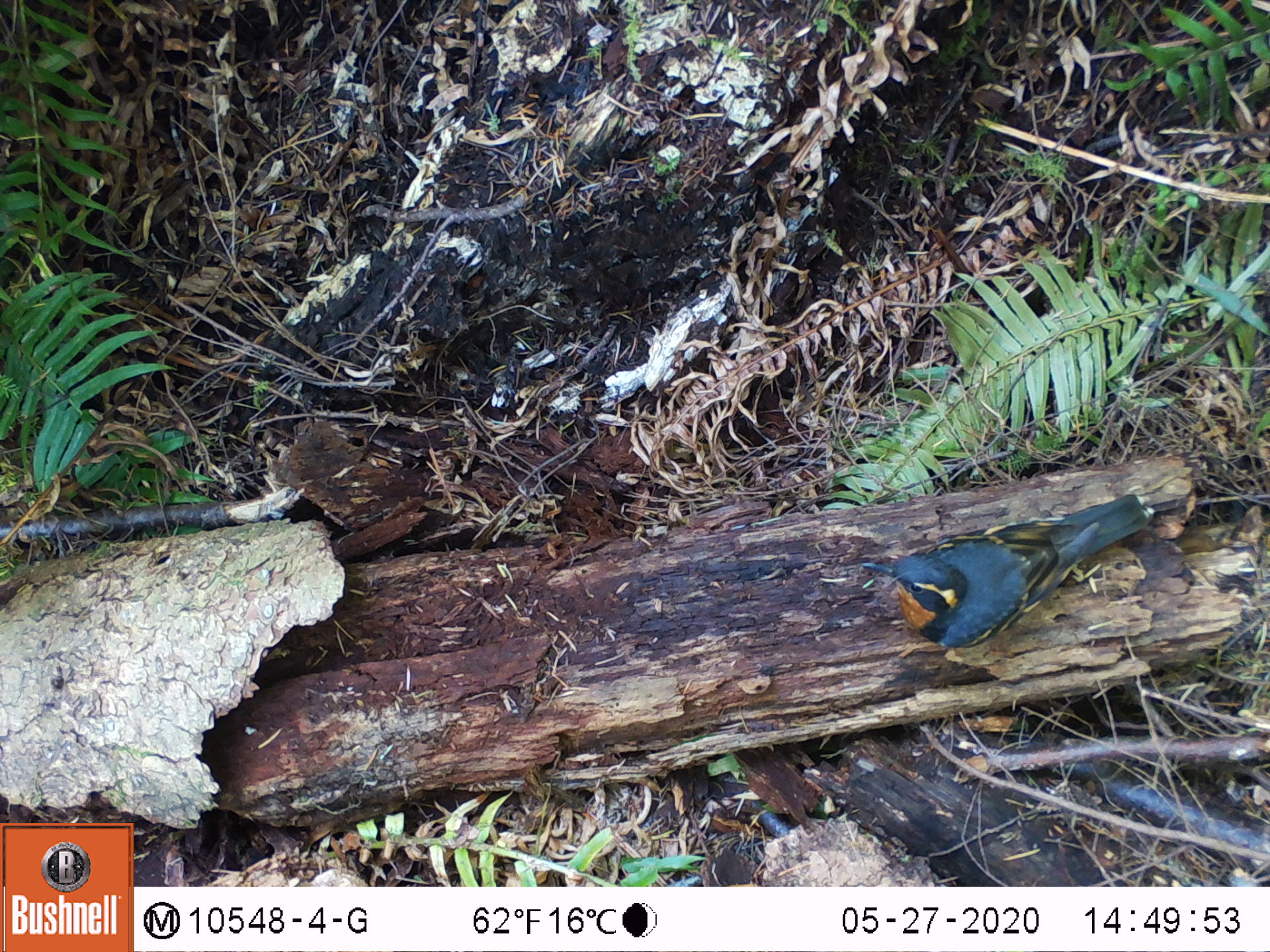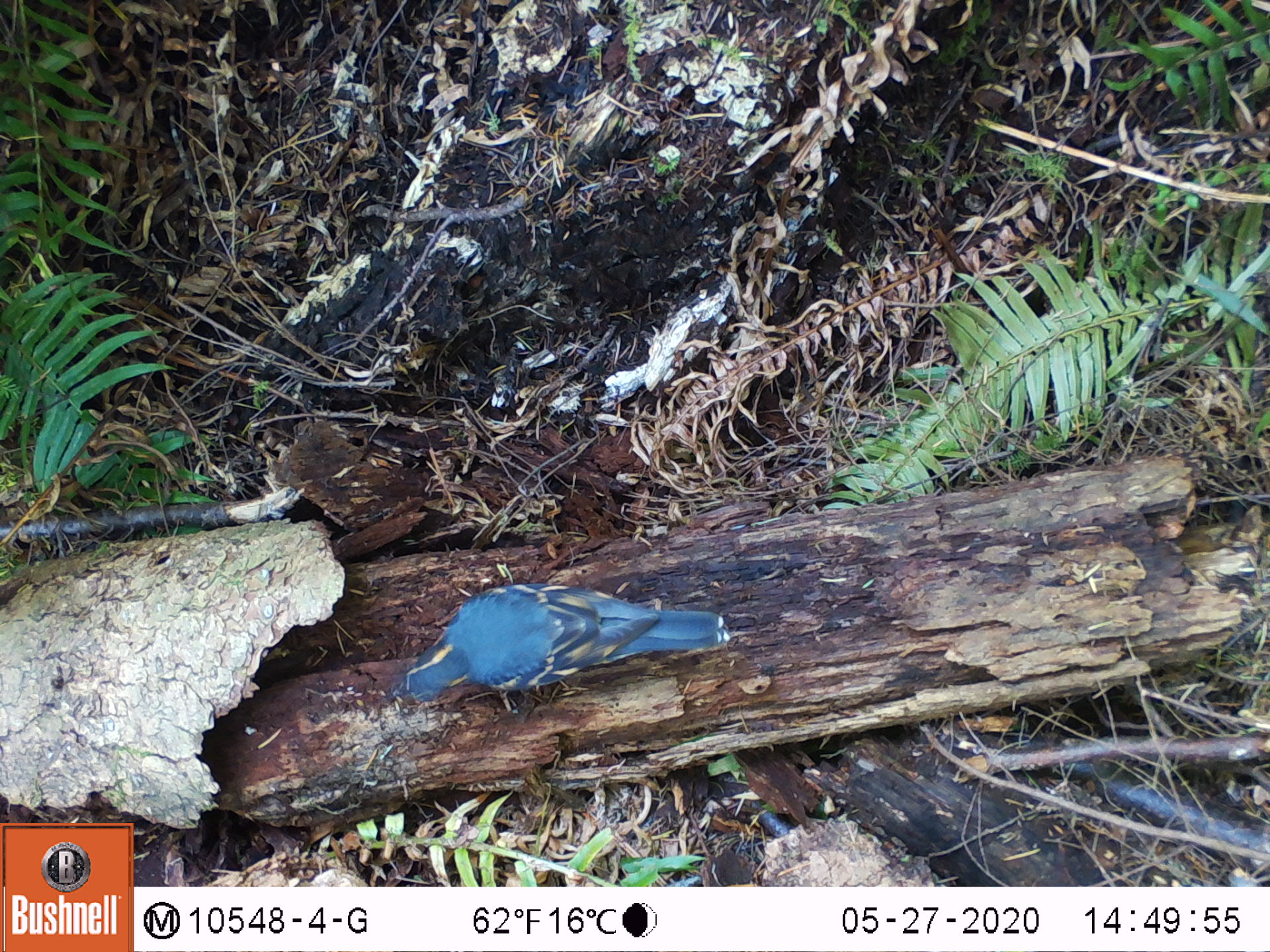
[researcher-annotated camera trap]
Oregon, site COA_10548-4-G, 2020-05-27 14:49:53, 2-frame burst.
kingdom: Animalia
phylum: Chordata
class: Aves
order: Passeriformes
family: Turdidae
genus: Ixoreus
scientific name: Ixoreus naevius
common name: varied thrush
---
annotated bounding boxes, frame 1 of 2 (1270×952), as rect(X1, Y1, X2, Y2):
varied thrush: rect(850, 498, 1149, 655)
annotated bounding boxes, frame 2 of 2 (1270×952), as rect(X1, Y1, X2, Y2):
varied thrush: rect(388, 578, 727, 716)